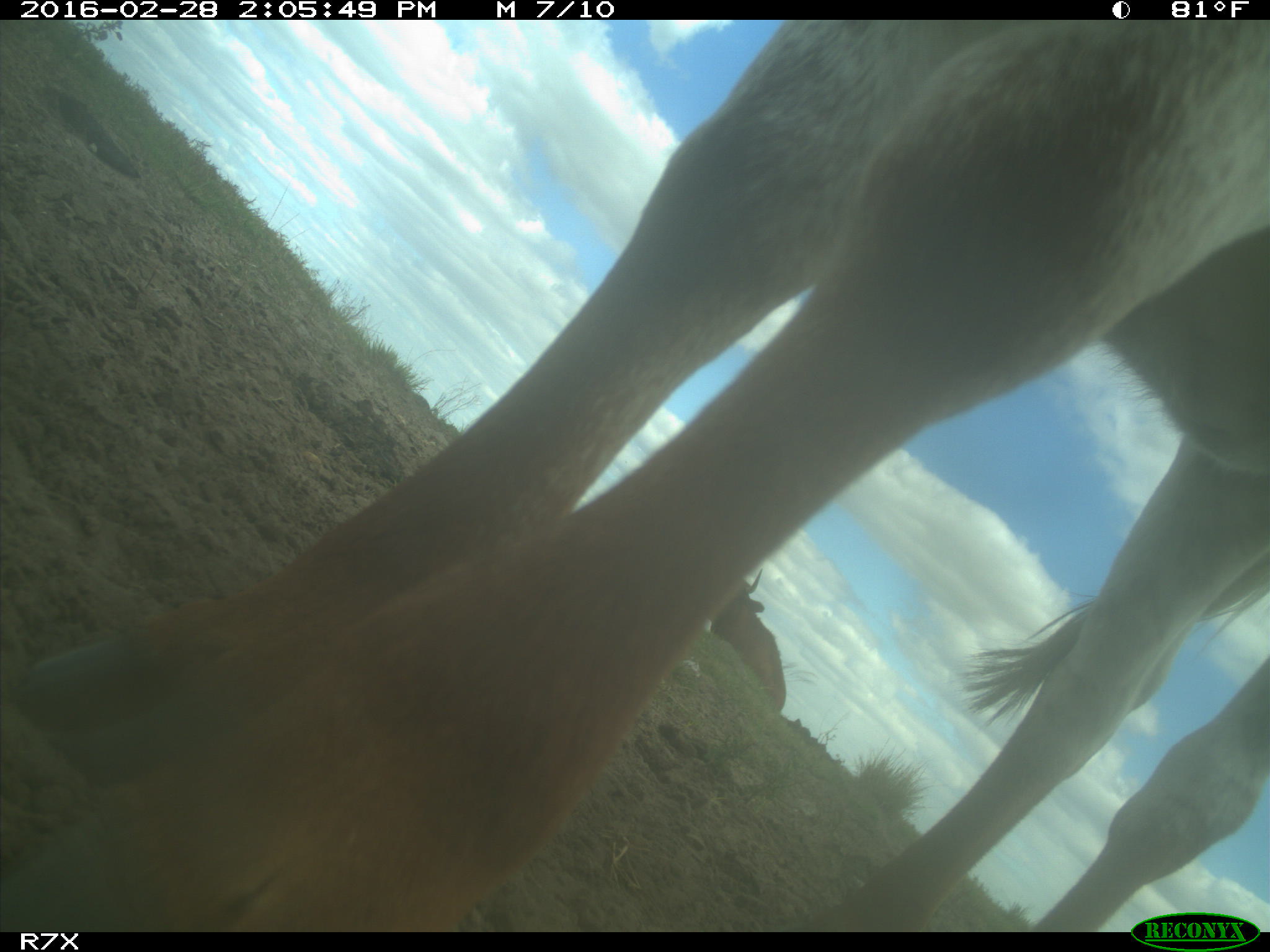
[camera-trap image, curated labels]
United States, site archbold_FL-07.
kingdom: Animalia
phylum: Chordata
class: Mammalia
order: Artiodactyla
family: Bovidae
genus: Bos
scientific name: Bos taurus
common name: domestic cow